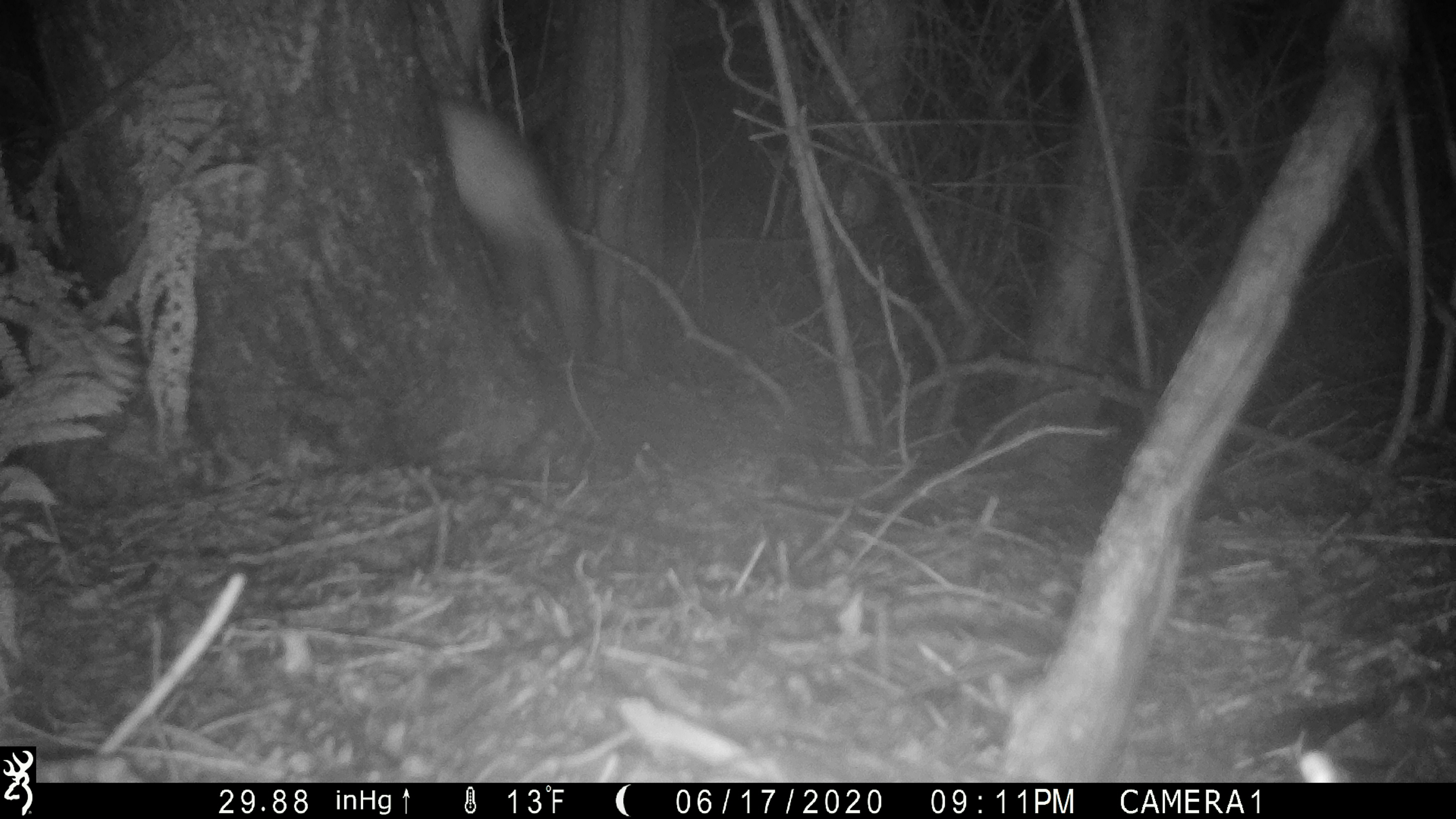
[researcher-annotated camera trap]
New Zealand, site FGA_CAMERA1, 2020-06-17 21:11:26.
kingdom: Animalia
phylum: Chordata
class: Mammalia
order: Carnivora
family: Mustelidae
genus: Mustela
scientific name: Mustela furo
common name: ferret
Ferret (Mustela furo).